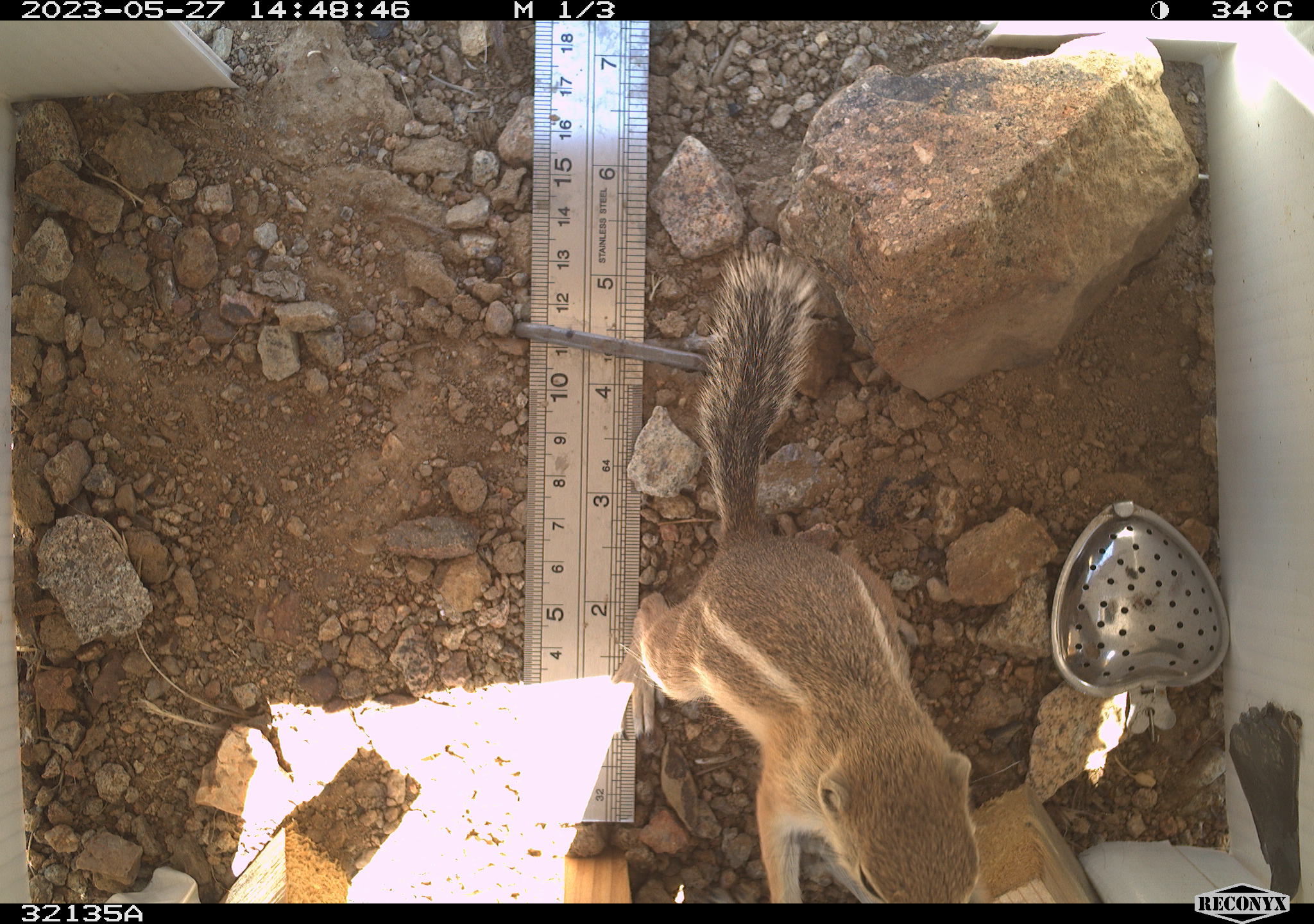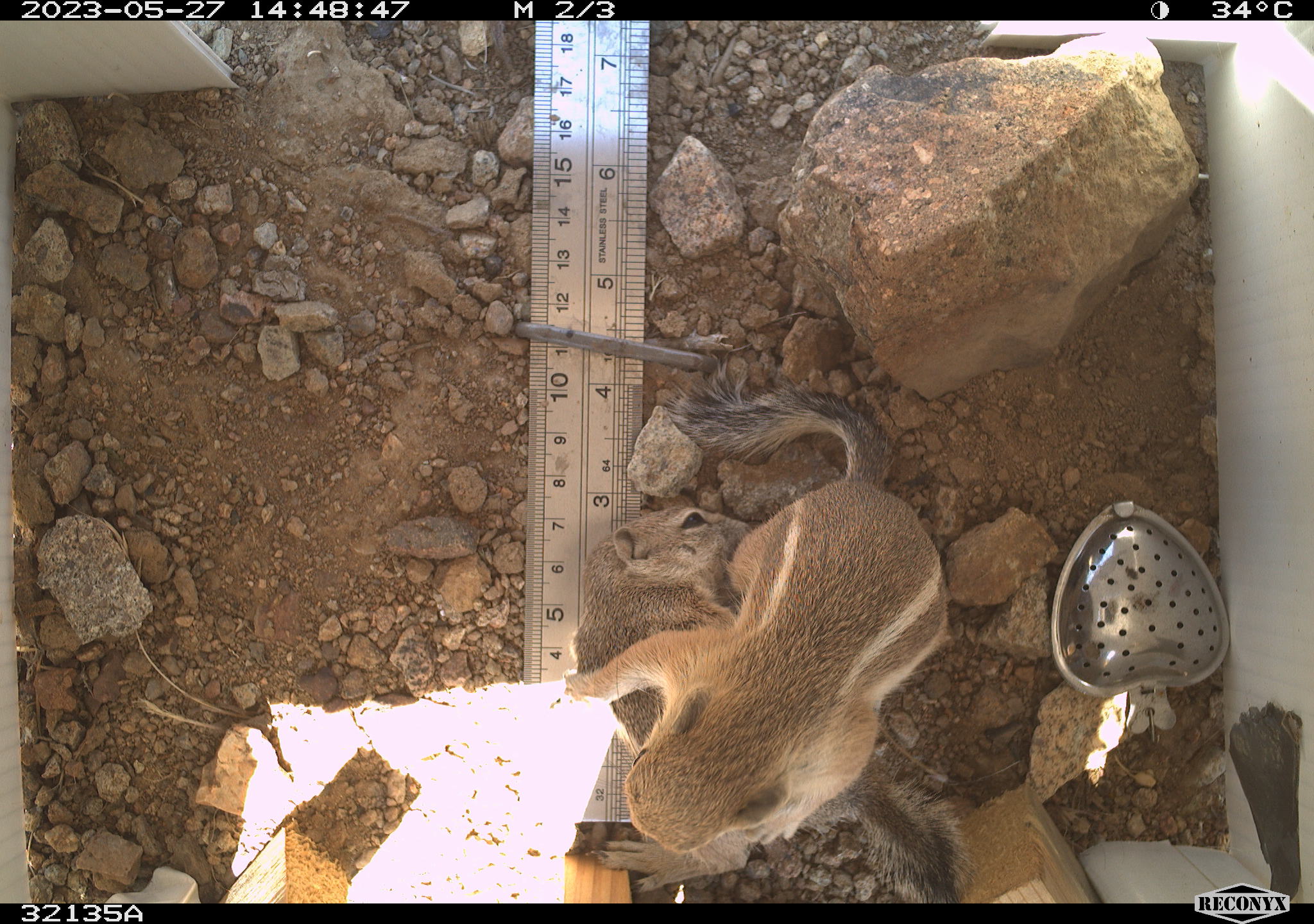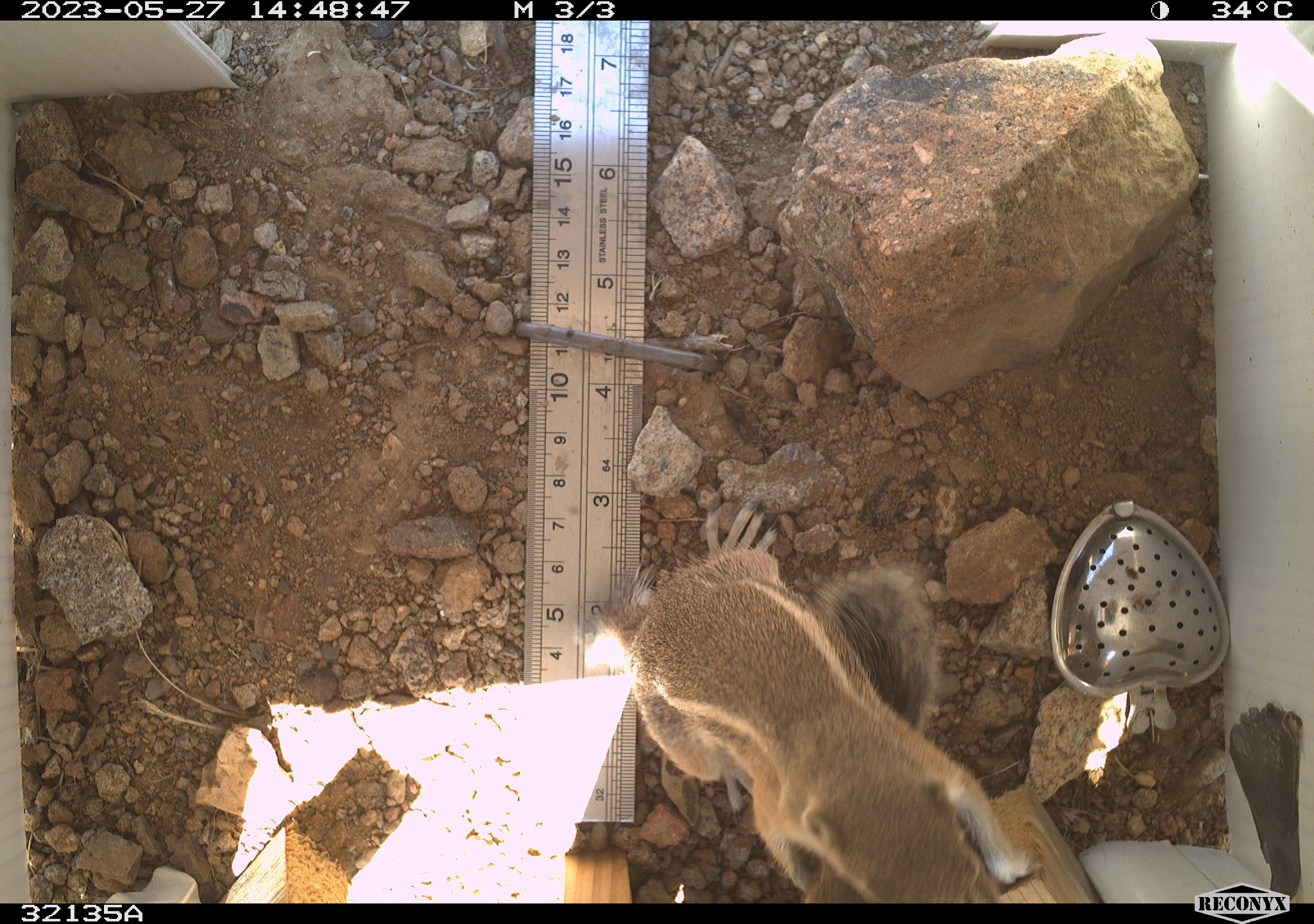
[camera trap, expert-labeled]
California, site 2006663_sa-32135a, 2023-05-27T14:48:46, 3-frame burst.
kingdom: Animalia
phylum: Chordata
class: Mammalia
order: Rodentia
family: Sciuridae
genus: Ammospermophilus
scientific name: Ammospermophilus leucurus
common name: white-tailed antelope squirrel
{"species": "white-tailed antelope squirrel (Ammospermophilus leucurus)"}